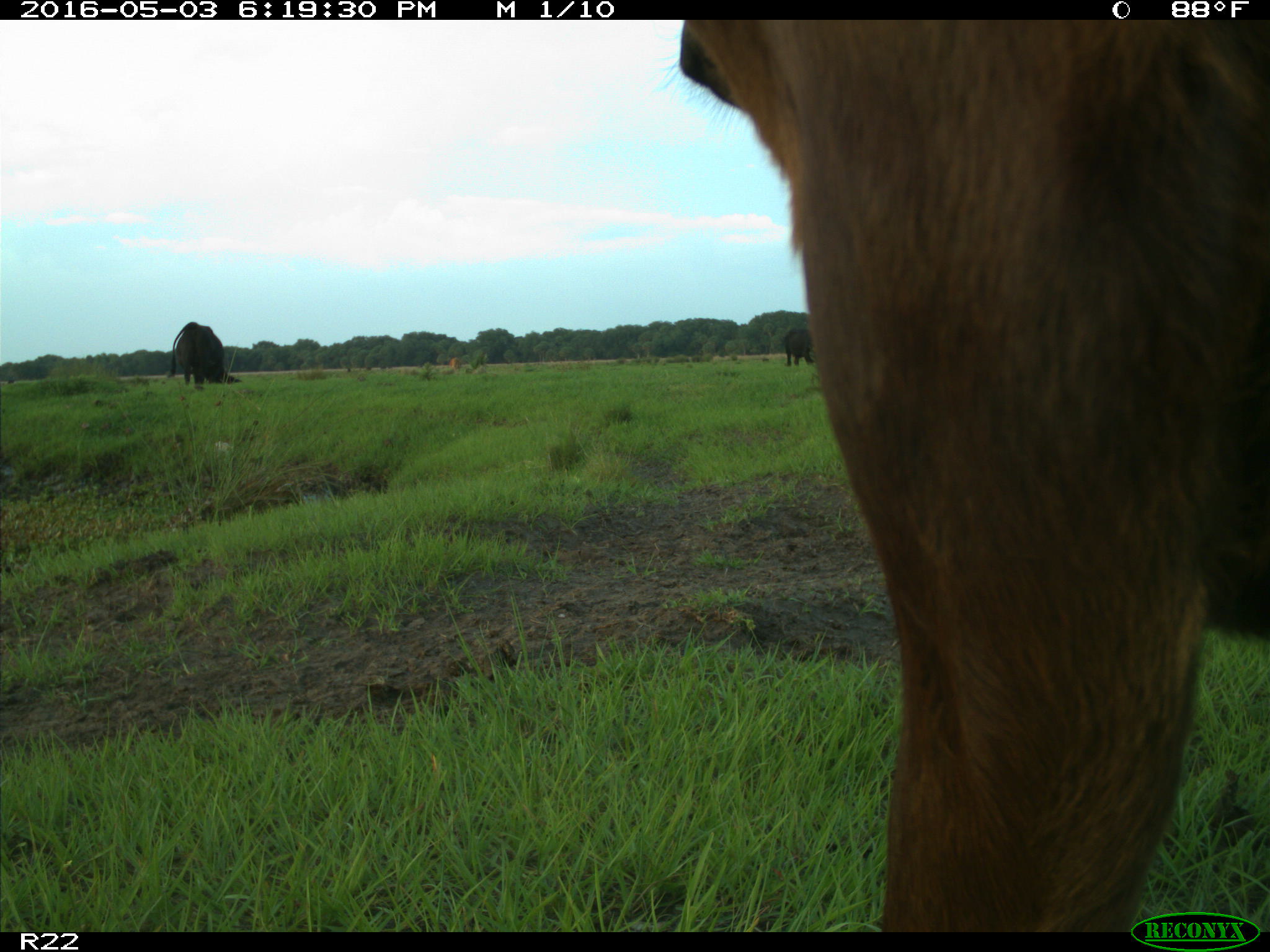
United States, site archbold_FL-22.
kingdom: Animalia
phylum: Chordata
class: Mammalia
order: Artiodactyla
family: Bovidae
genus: Bos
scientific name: Bos taurus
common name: domestic cow